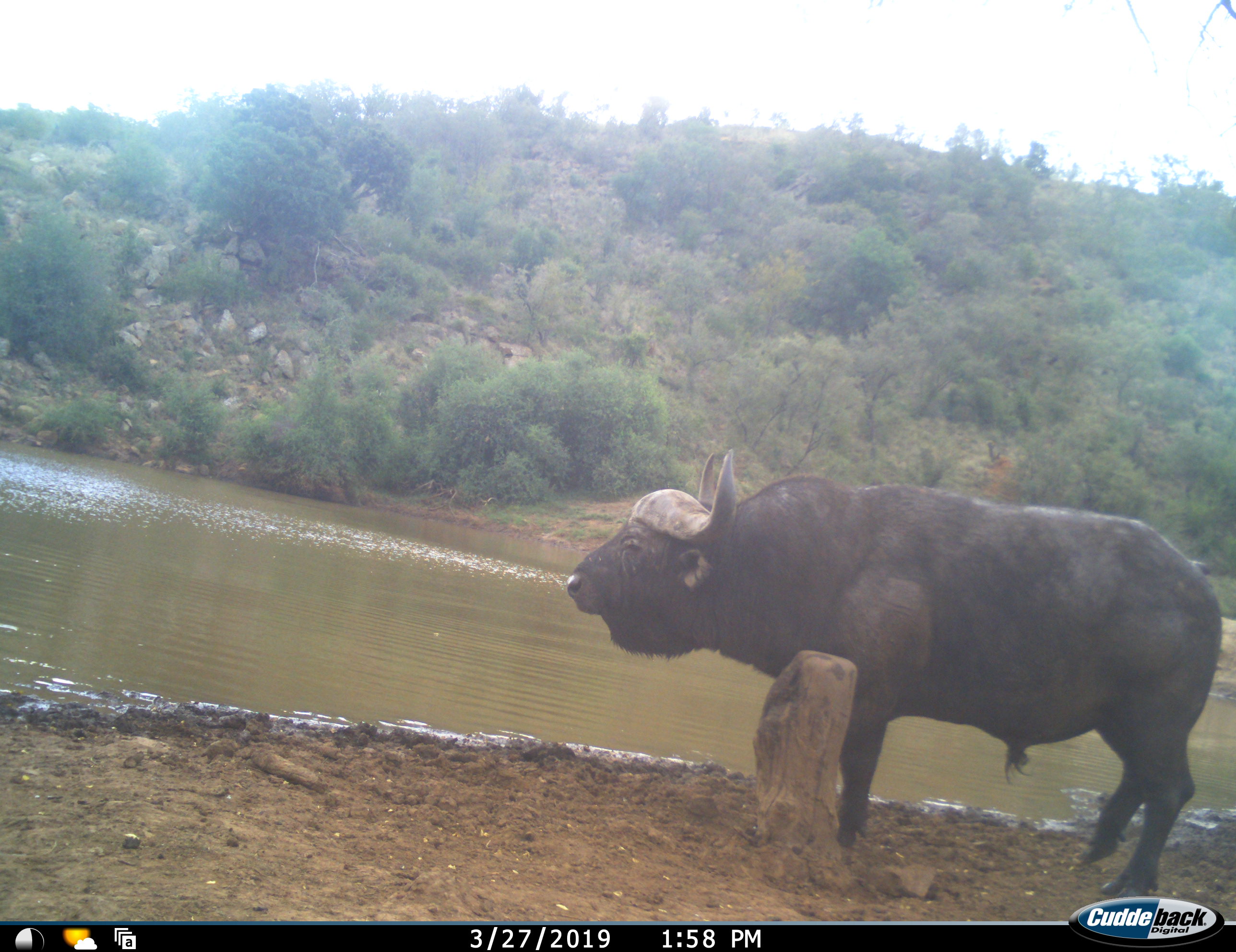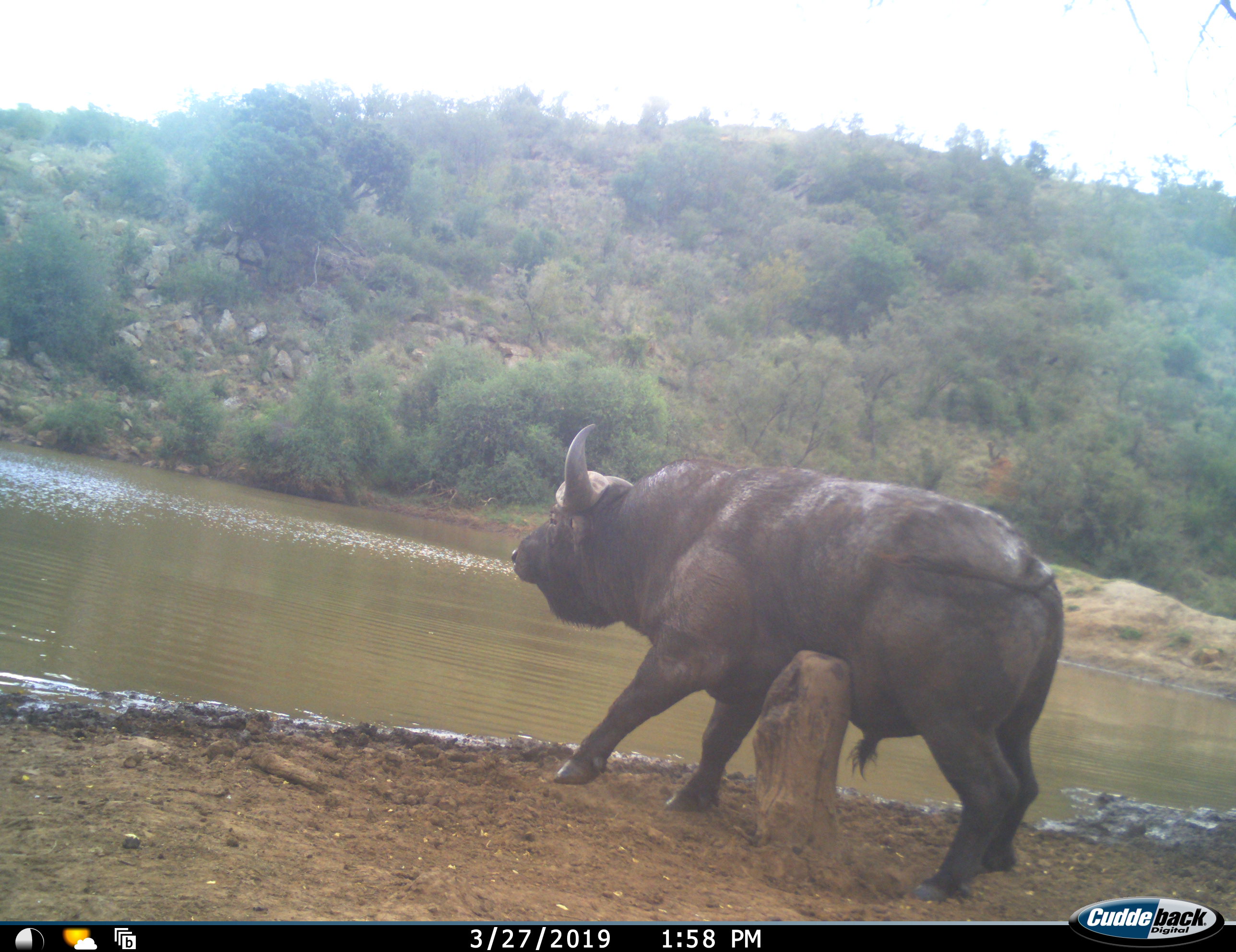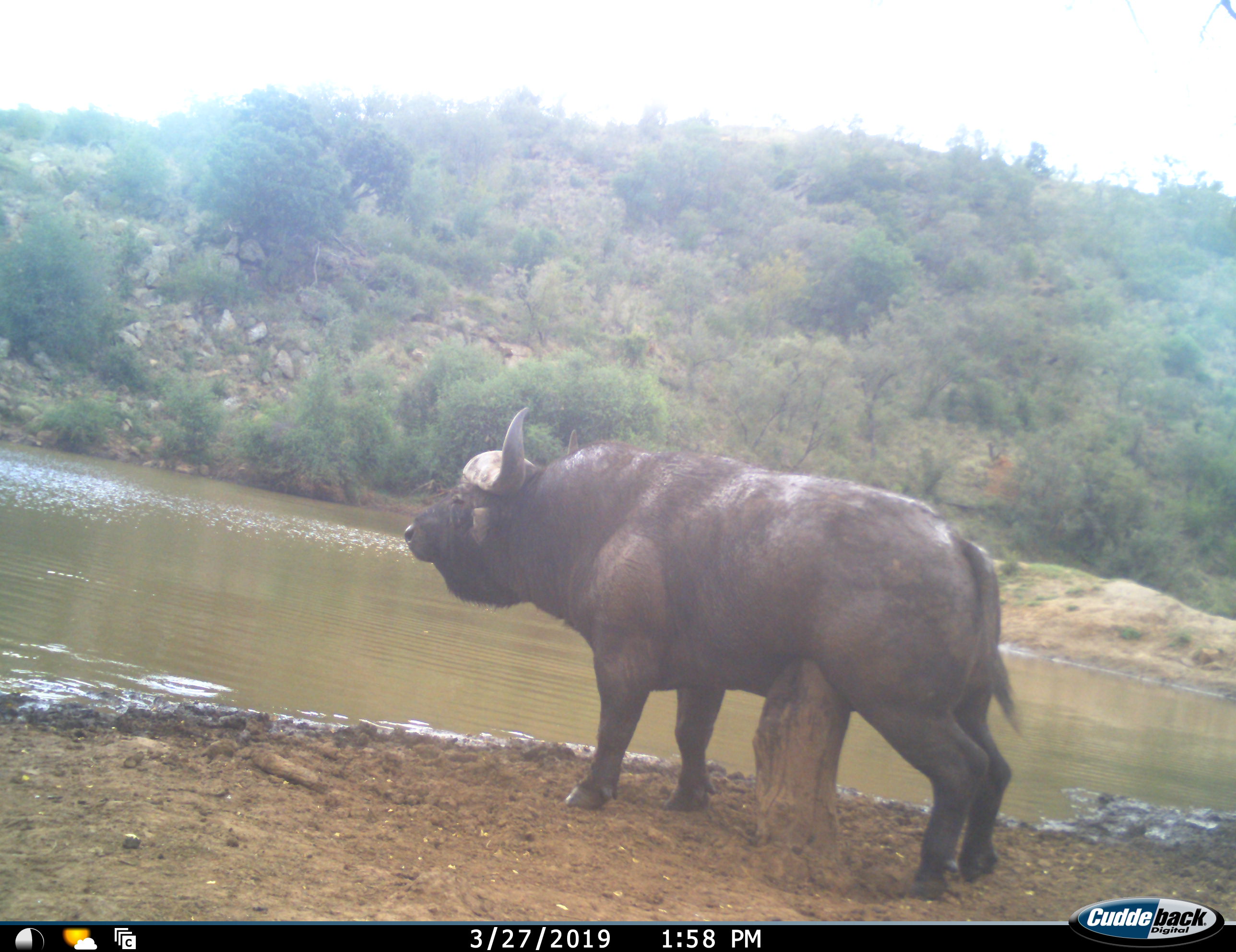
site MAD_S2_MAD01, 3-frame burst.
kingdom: Animalia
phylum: Chordata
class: Mammalia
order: Artiodactyla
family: Bovidae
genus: Syncerus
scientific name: Syncerus caffer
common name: african buffalo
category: buffalo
Buffalo (african buffalo) (Syncerus caffer), count 1. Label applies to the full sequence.